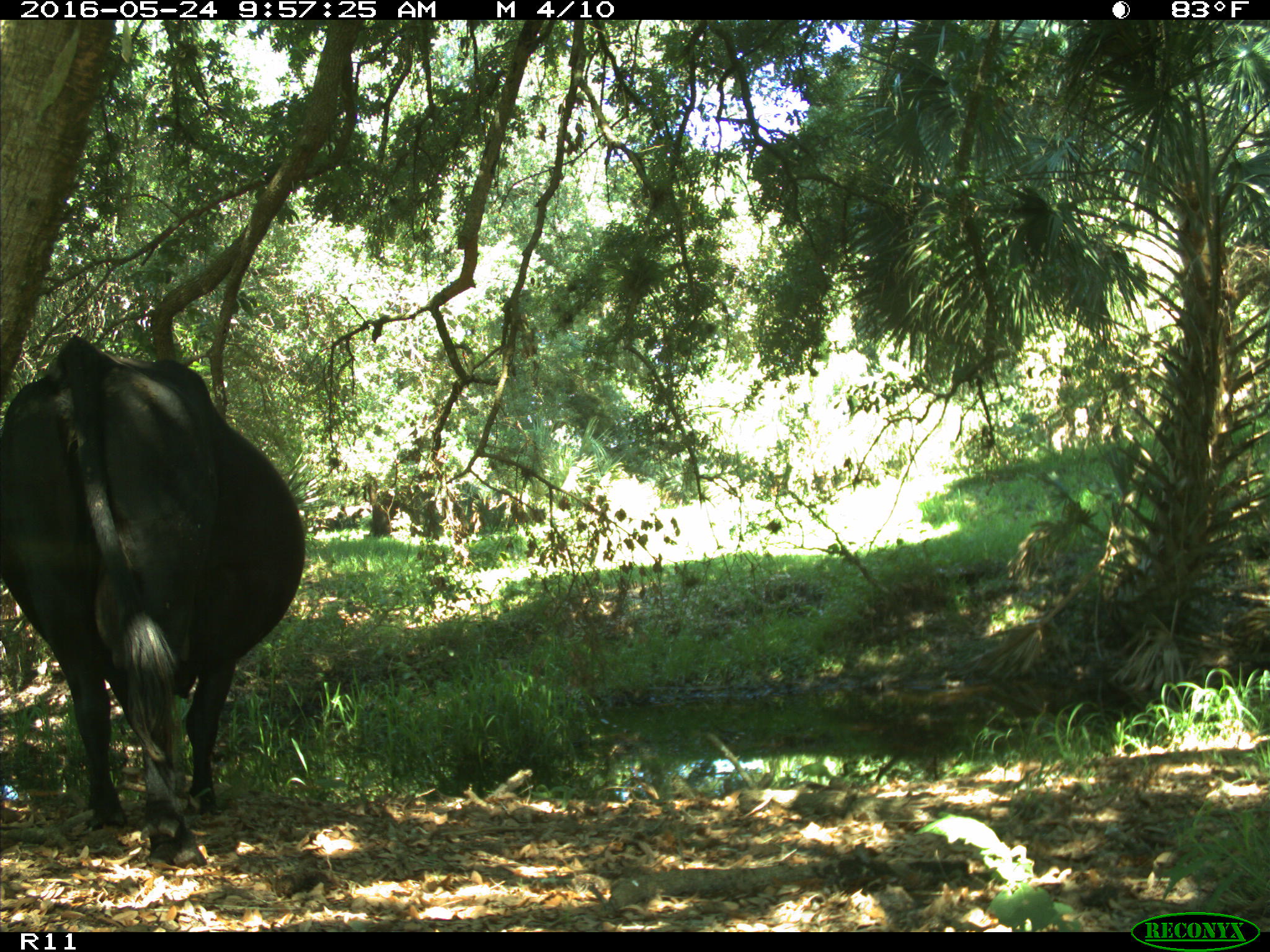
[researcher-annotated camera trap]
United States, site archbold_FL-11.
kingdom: Animalia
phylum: Chordata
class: Mammalia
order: Artiodactyla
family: Bovidae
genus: Bos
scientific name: Bos taurus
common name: domestic cow